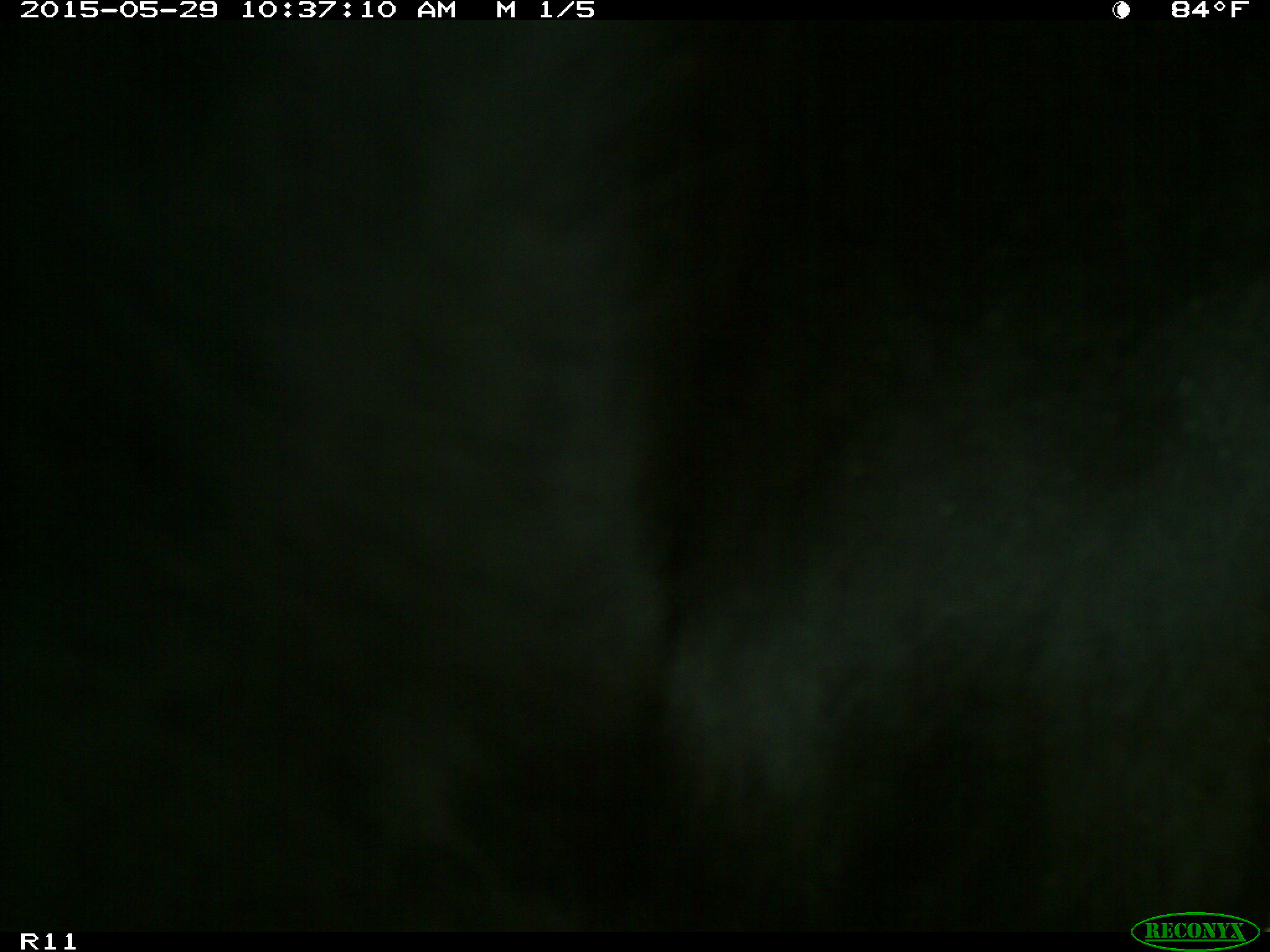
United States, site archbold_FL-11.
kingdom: Animalia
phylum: Chordata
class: Mammalia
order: Artiodactyla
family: Bovidae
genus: Bos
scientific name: Bos taurus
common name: domestic cow